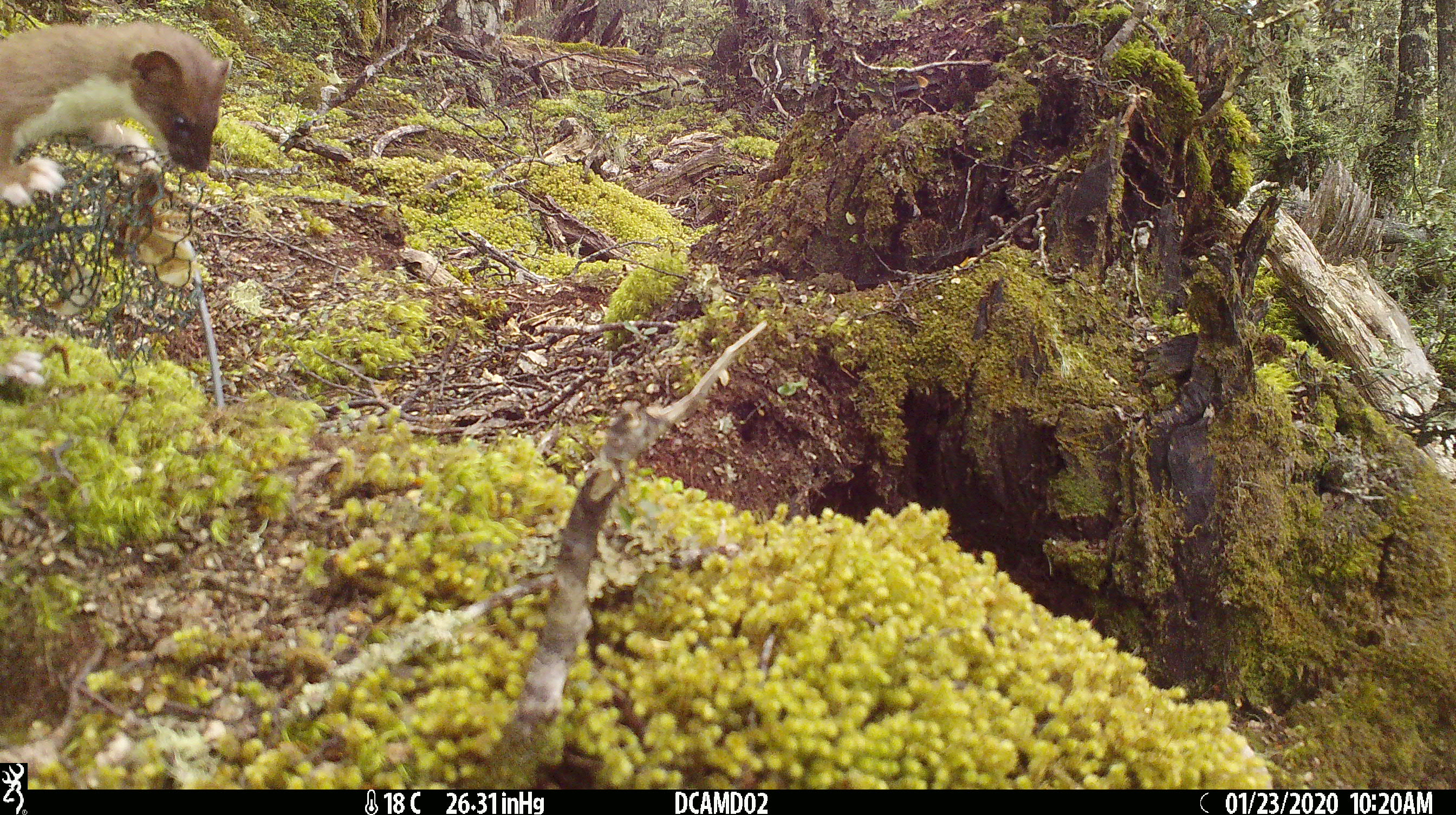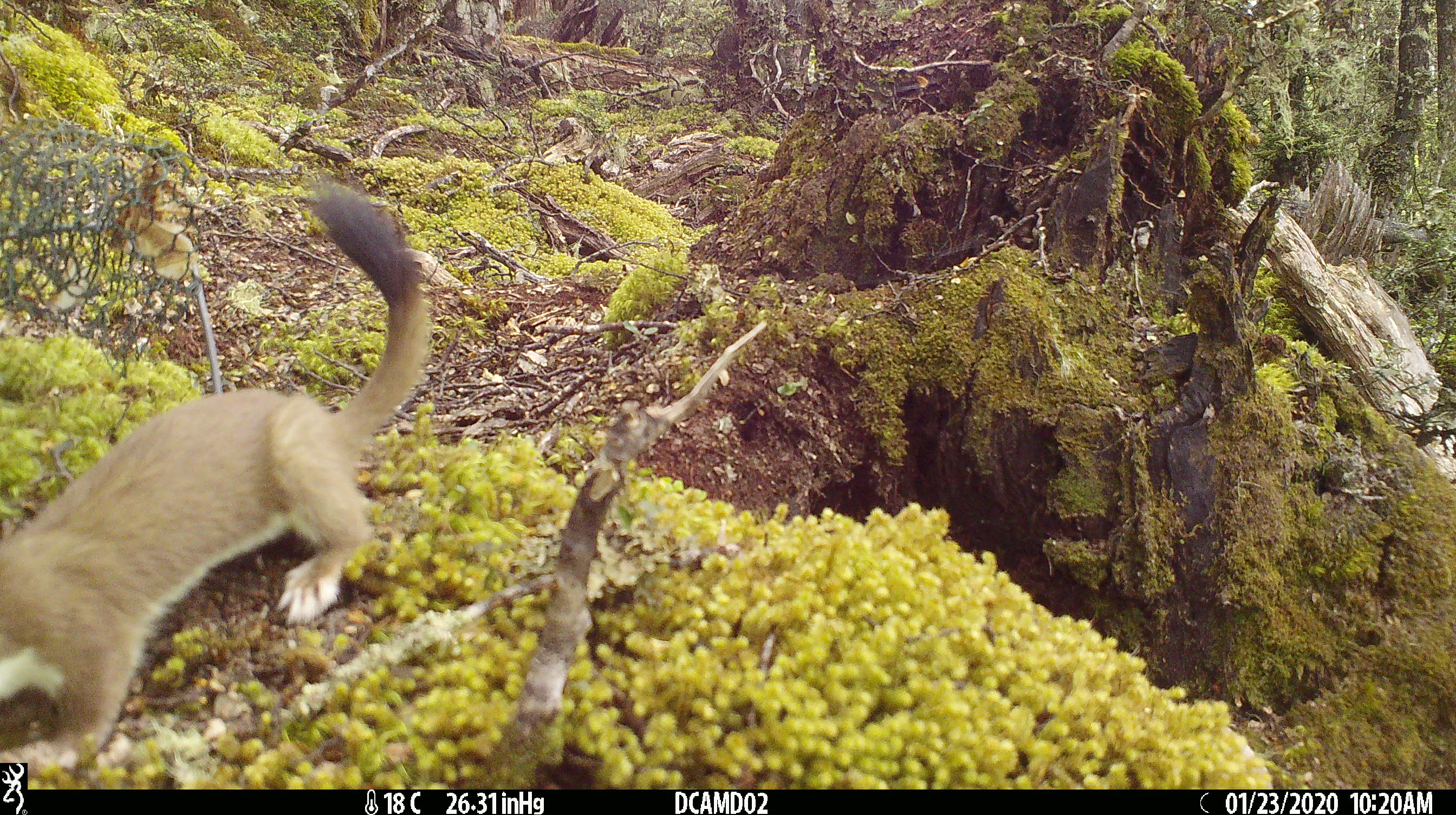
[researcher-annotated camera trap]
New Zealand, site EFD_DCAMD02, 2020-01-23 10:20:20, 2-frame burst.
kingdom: Animalia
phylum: Chordata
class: Mammalia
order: Carnivora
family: Mustelidae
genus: Mustela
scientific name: Mustela erminea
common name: stoat